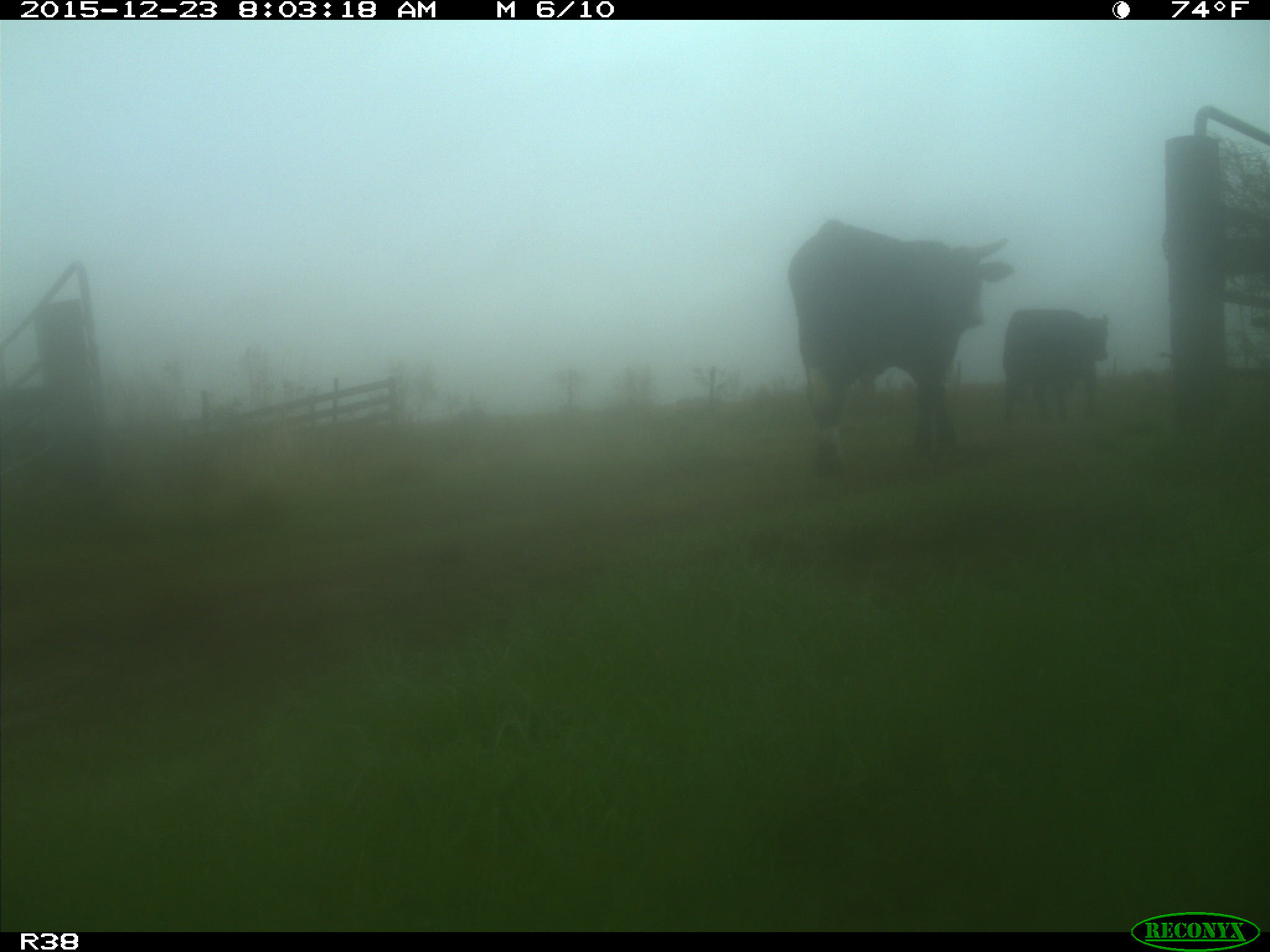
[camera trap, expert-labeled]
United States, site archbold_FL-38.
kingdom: Animalia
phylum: Chordata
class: Mammalia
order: Artiodactyla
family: Bovidae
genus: Bos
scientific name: Bos taurus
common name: domestic cow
Bos taurus (domestic cow).